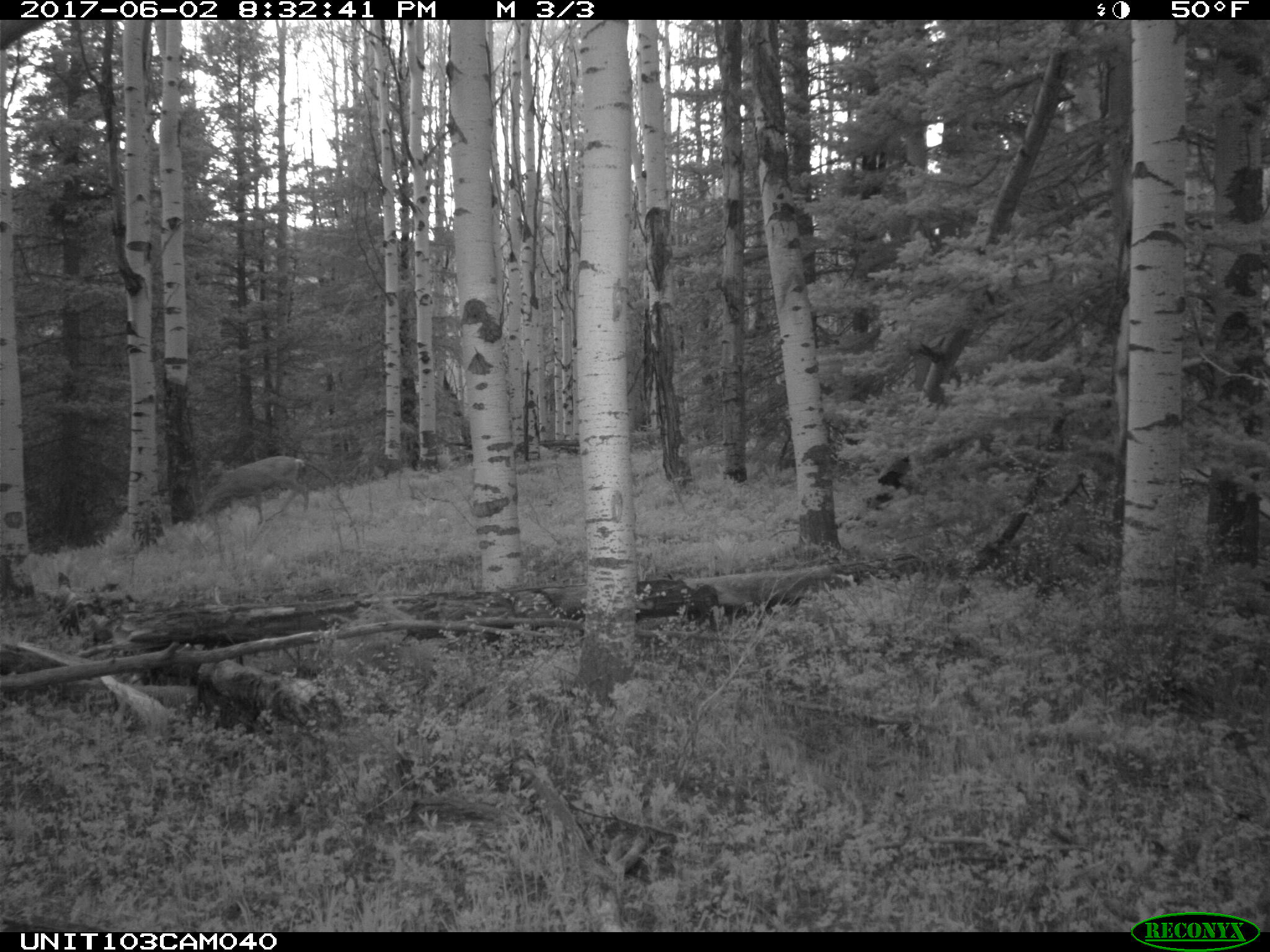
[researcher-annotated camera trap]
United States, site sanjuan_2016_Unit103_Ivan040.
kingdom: Animalia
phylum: Chordata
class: Mammalia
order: Artiodactyla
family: Cervidae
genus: Odocoileus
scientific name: Odocoileus hemionus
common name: mule deer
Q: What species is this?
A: Odocoileus hemionus (mule deer).